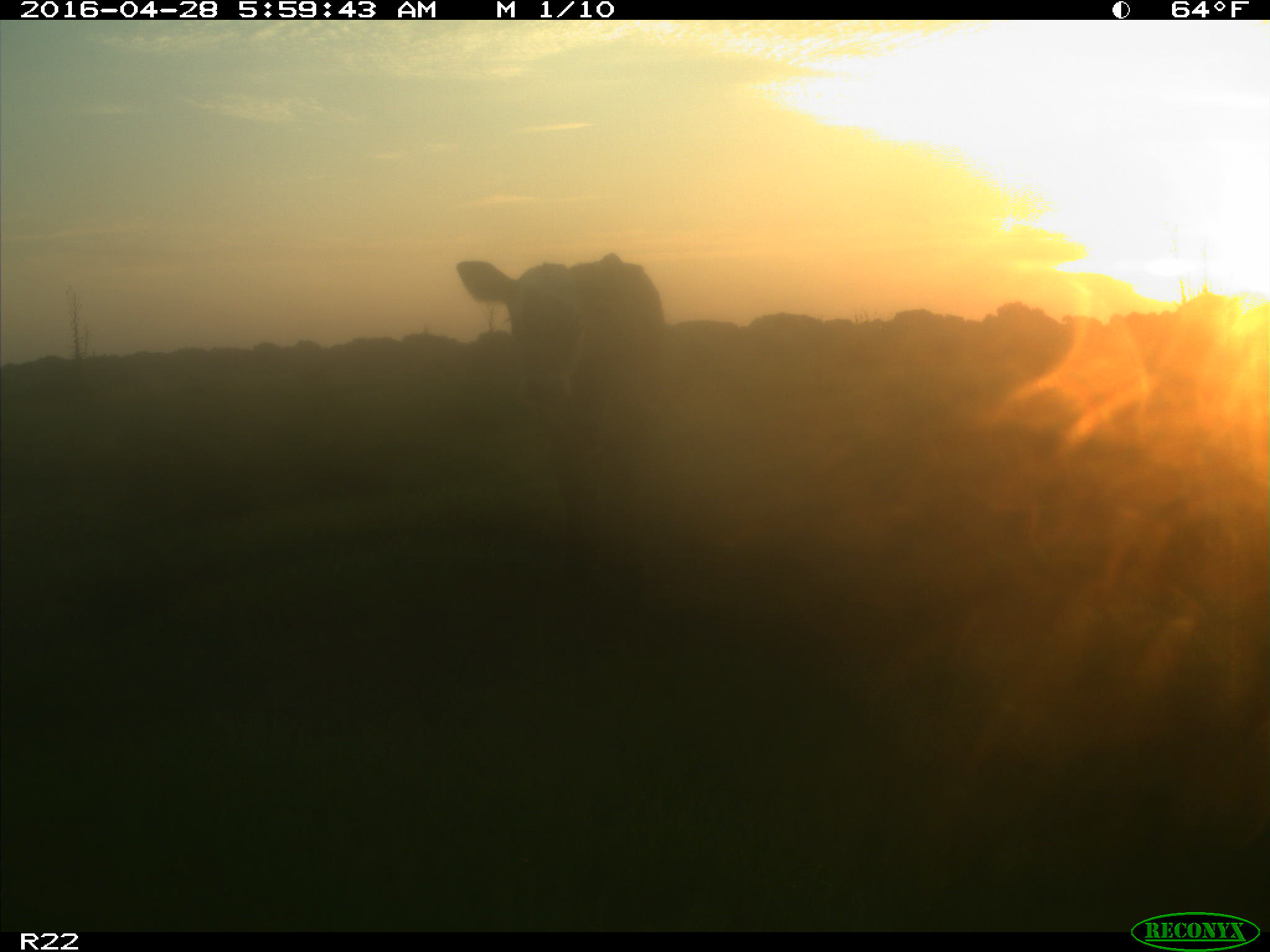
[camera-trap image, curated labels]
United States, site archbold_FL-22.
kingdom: Animalia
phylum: Chordata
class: Mammalia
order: Artiodactyla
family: Bovidae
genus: Bos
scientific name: Bos taurus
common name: domestic cow